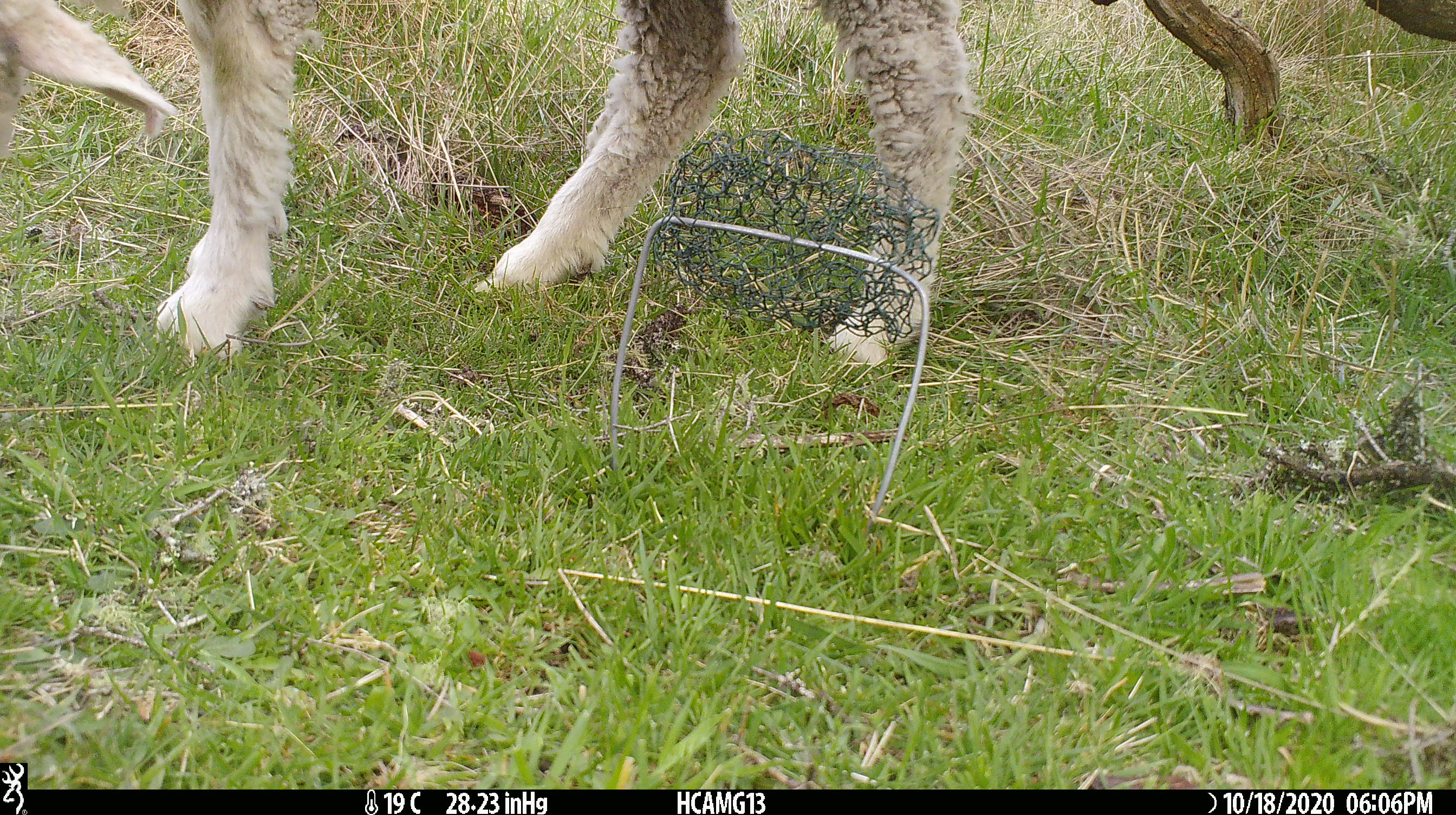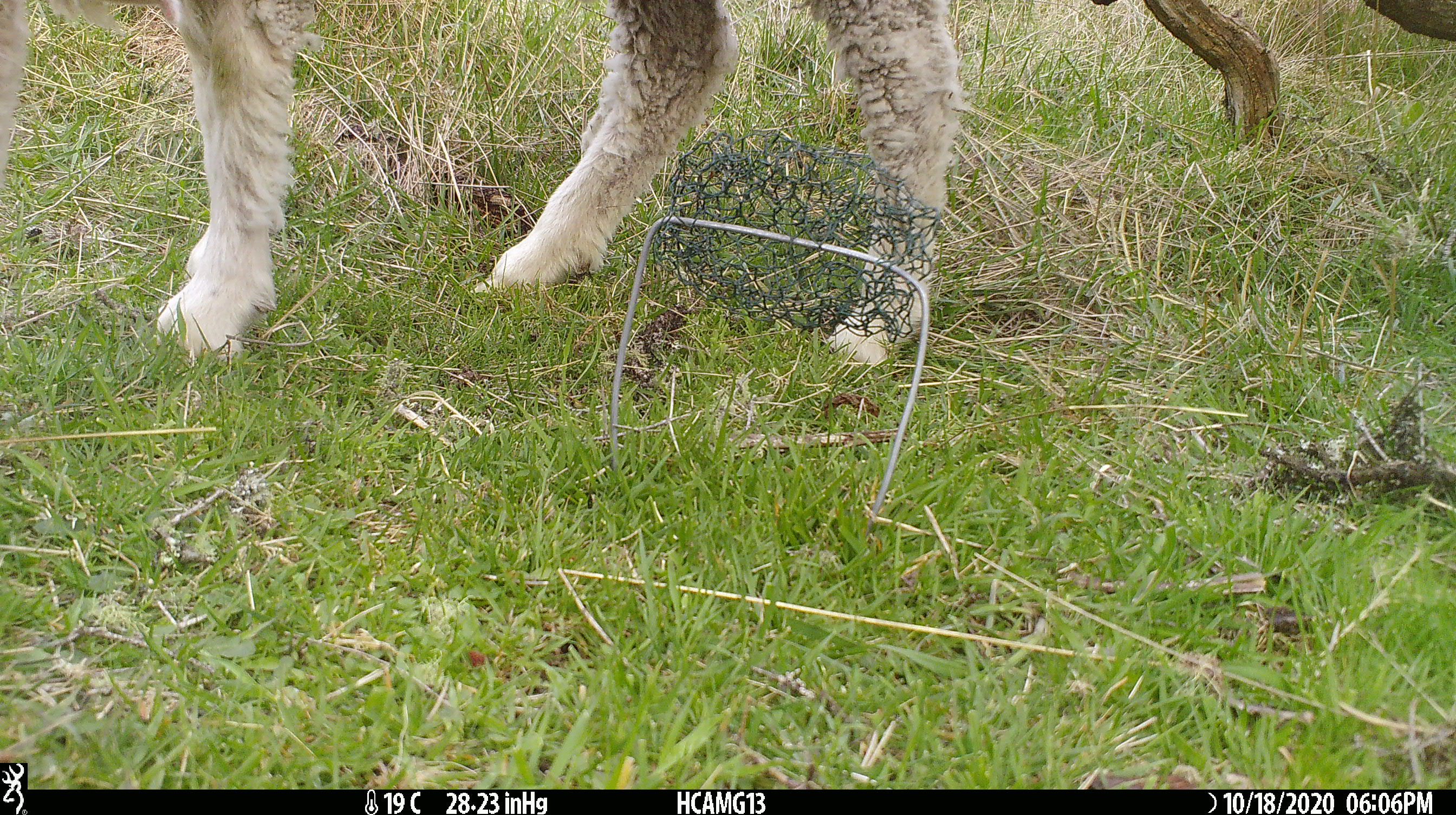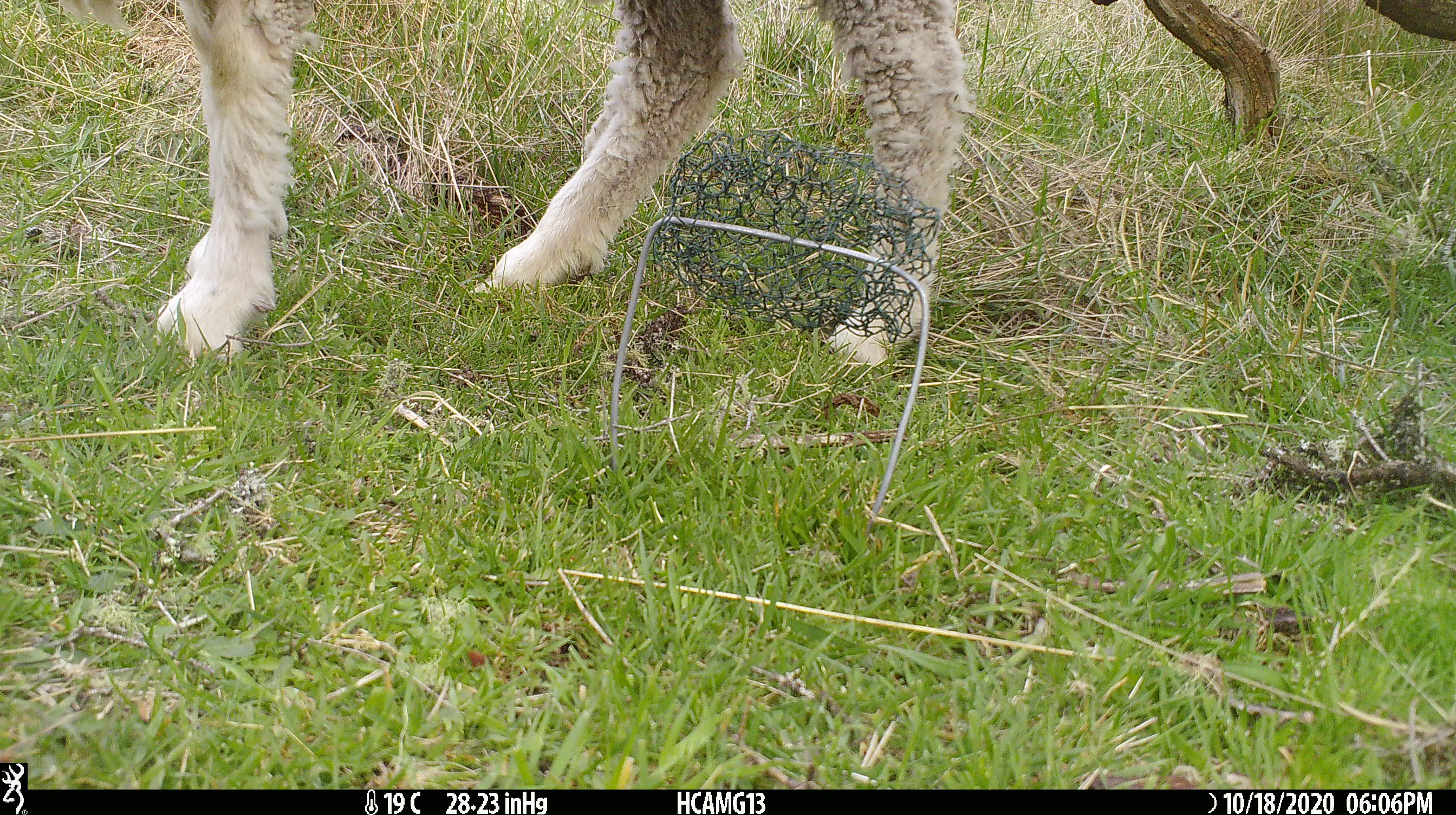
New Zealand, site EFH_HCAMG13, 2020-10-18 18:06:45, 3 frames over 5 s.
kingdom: Animalia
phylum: Chordata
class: Mammalia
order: Artiodactyla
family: Bovidae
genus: Ovis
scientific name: Ovis aries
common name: domestic sheep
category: sheep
Sheep (domestic sheep) (Ovis aries).